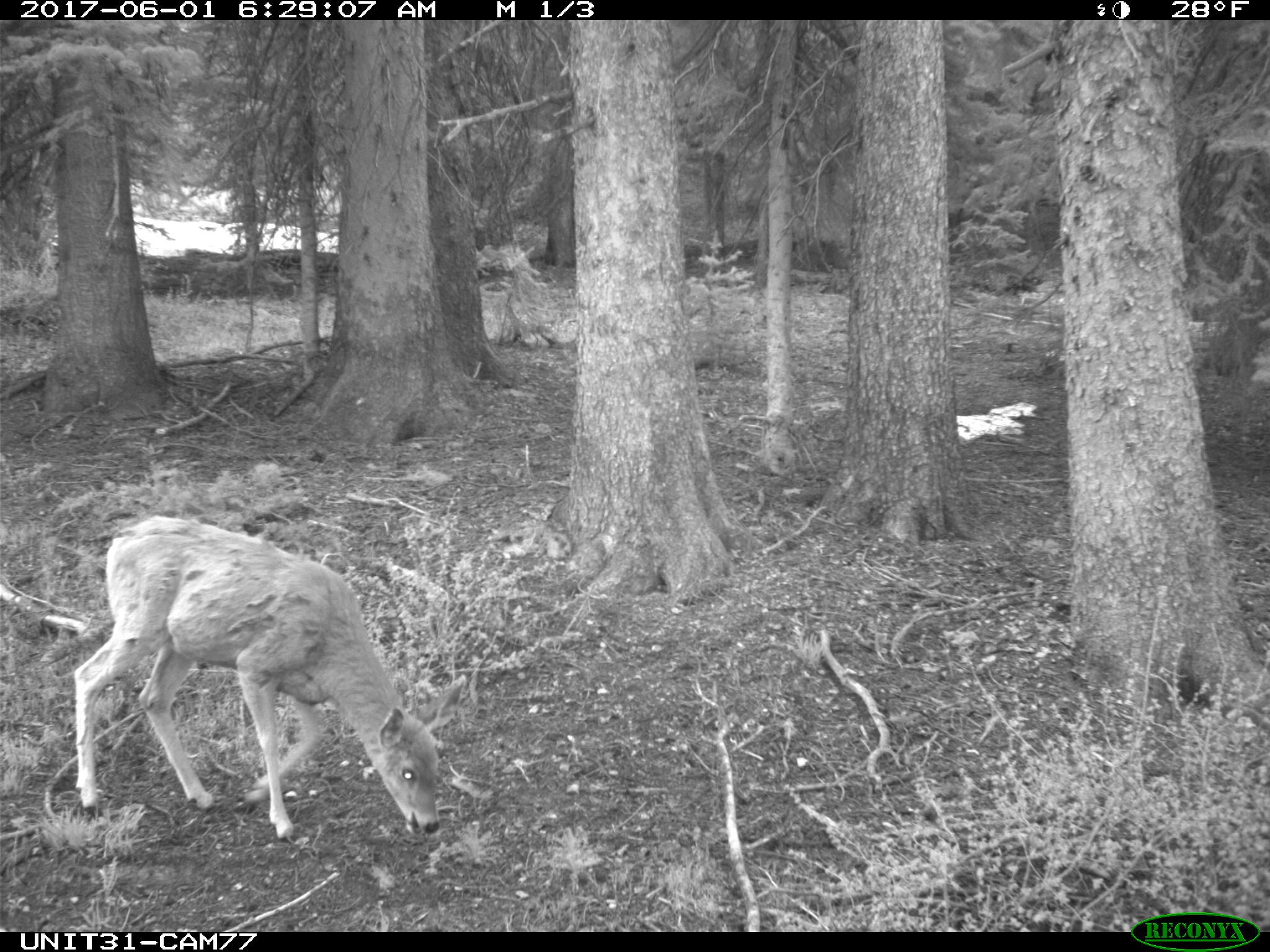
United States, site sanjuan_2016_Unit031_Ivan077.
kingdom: Animalia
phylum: Chordata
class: Mammalia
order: Artiodactyla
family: Cervidae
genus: Odocoileus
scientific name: Odocoileus hemionus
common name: mule deer